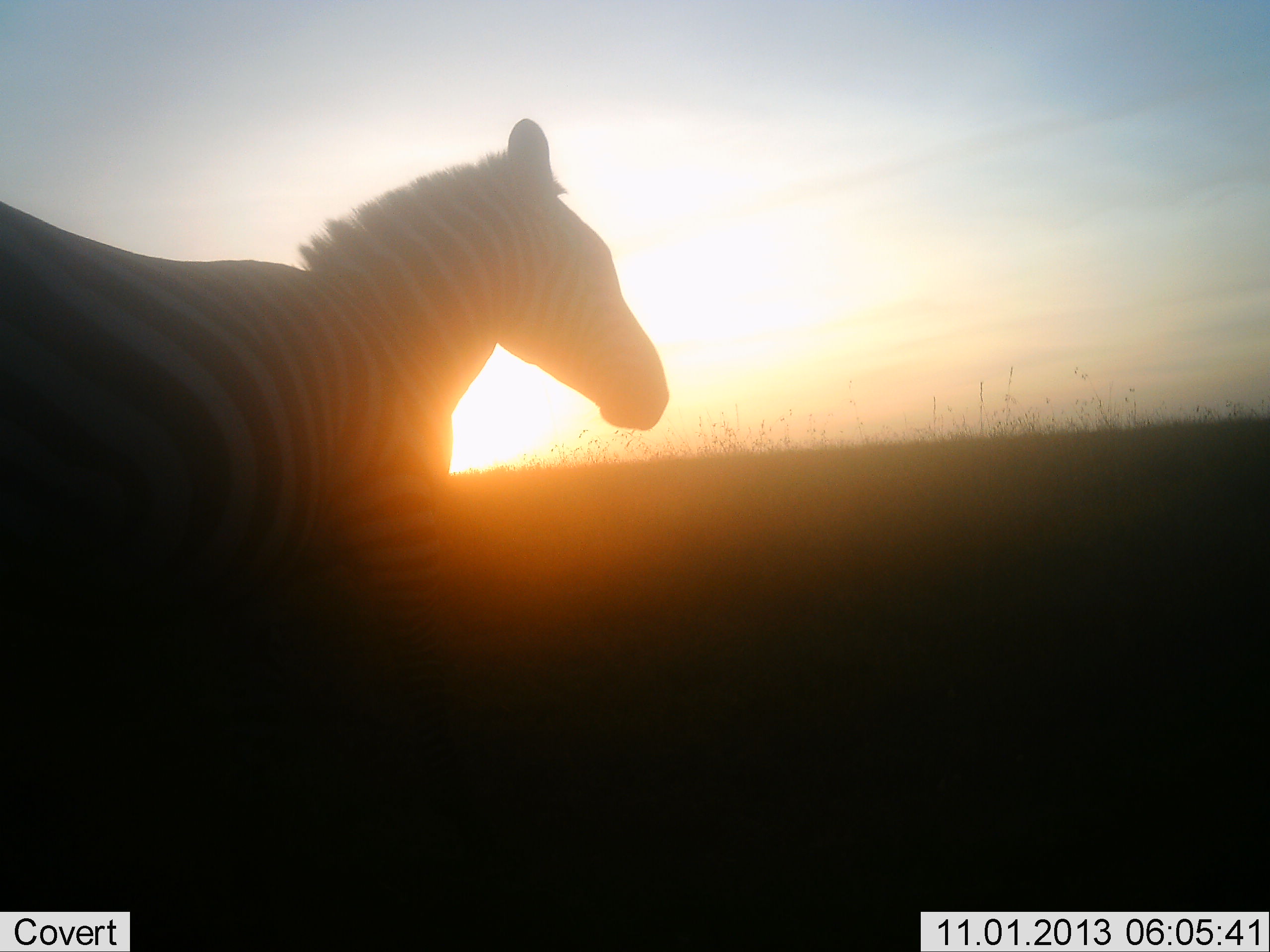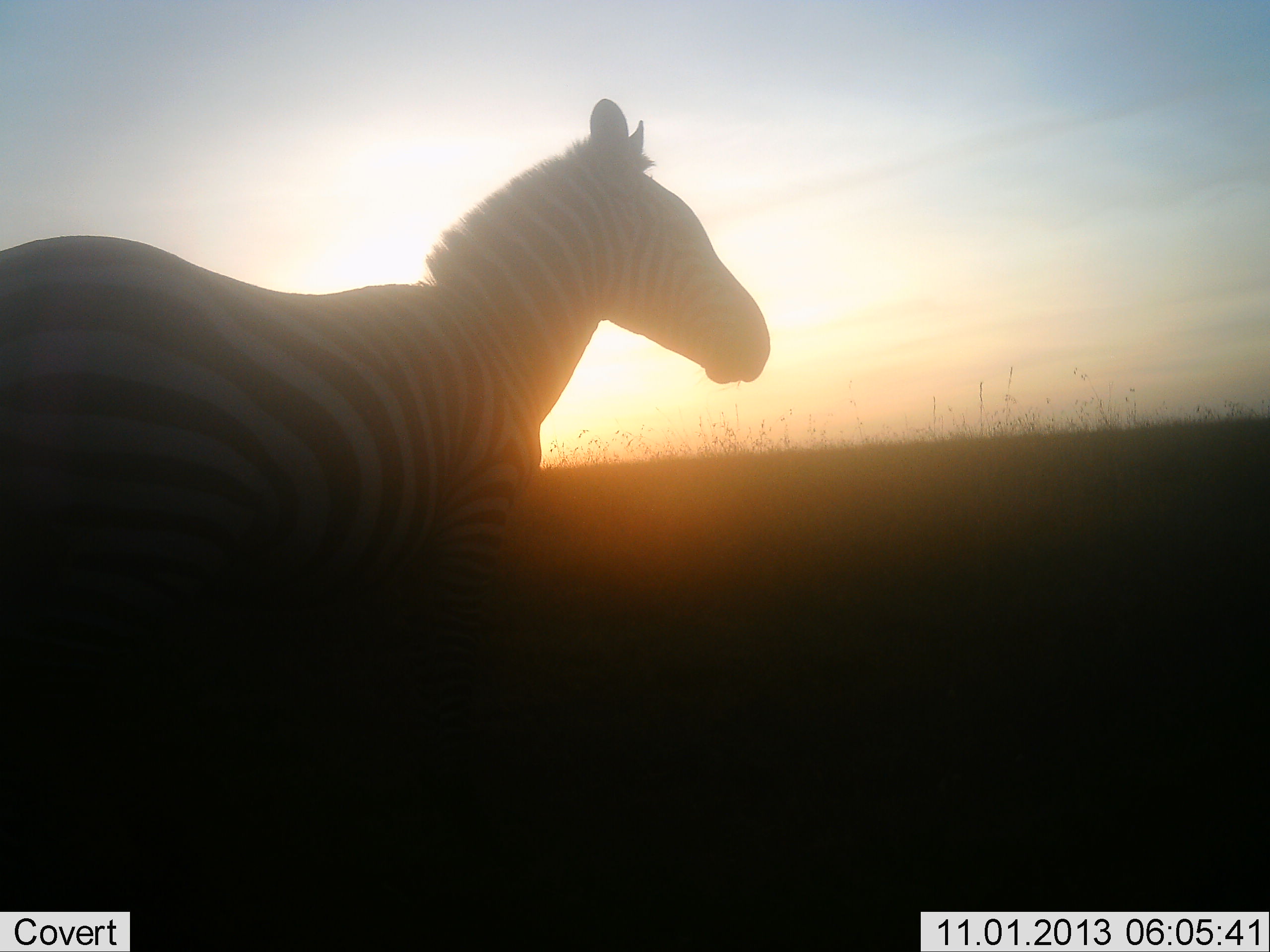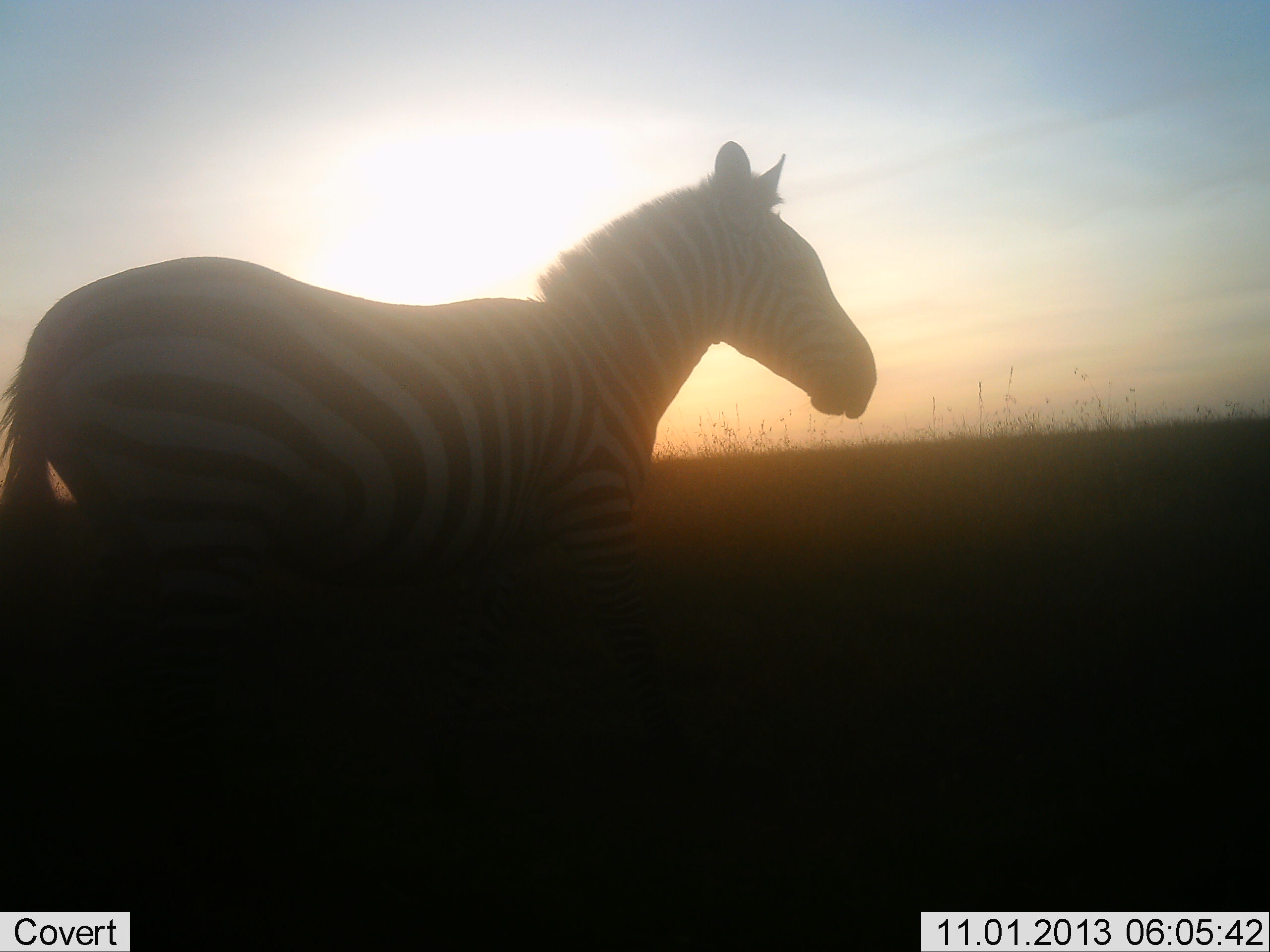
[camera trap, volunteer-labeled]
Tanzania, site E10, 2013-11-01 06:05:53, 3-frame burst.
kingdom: Animalia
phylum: Chordata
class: Mammalia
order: Perissodactyla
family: Equidae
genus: Equus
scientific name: Equus quagga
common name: plains zebra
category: zebra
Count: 1.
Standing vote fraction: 37%.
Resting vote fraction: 4%.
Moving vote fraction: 67%.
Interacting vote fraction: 0%.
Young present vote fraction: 0%.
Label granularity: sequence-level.